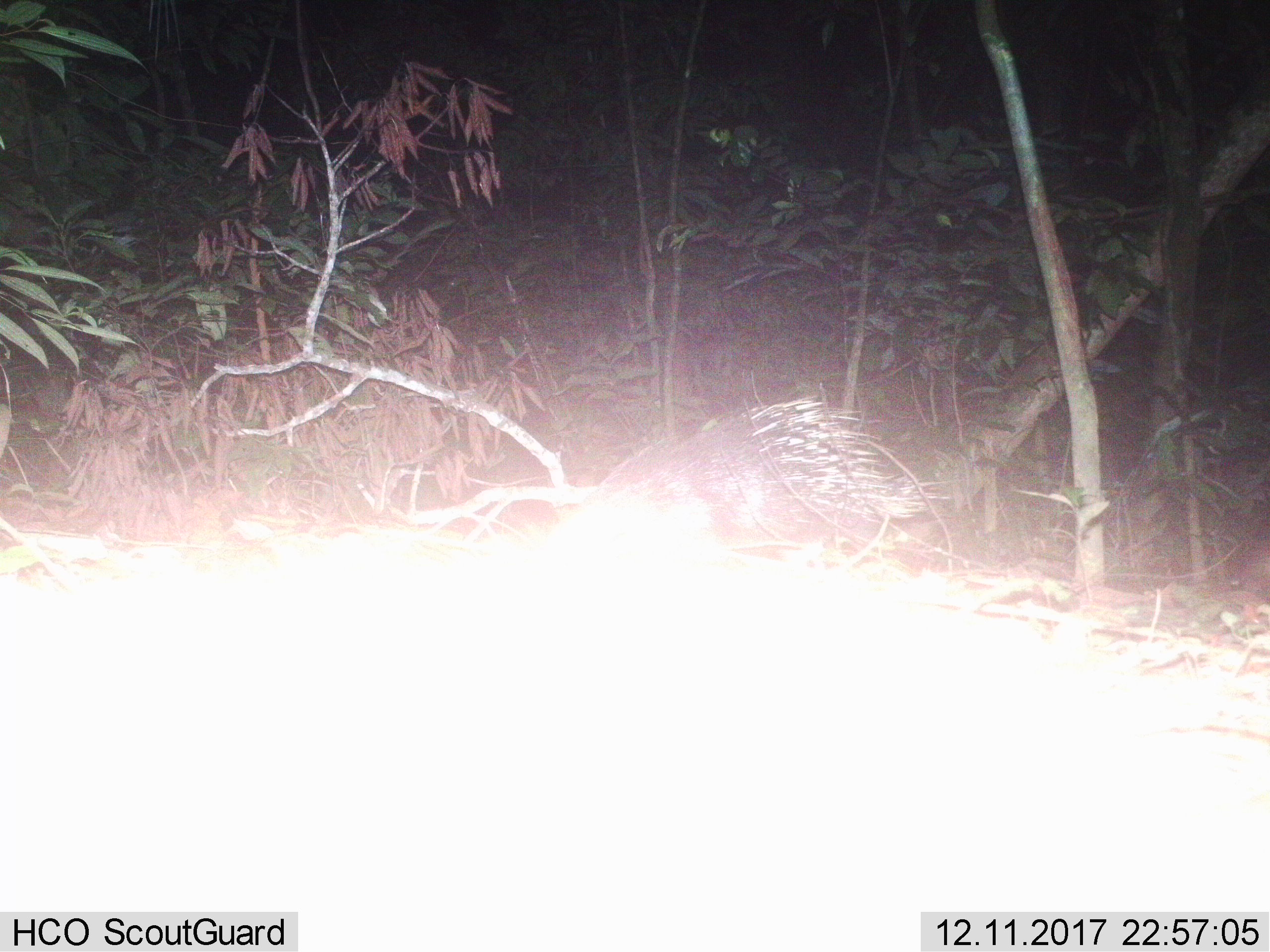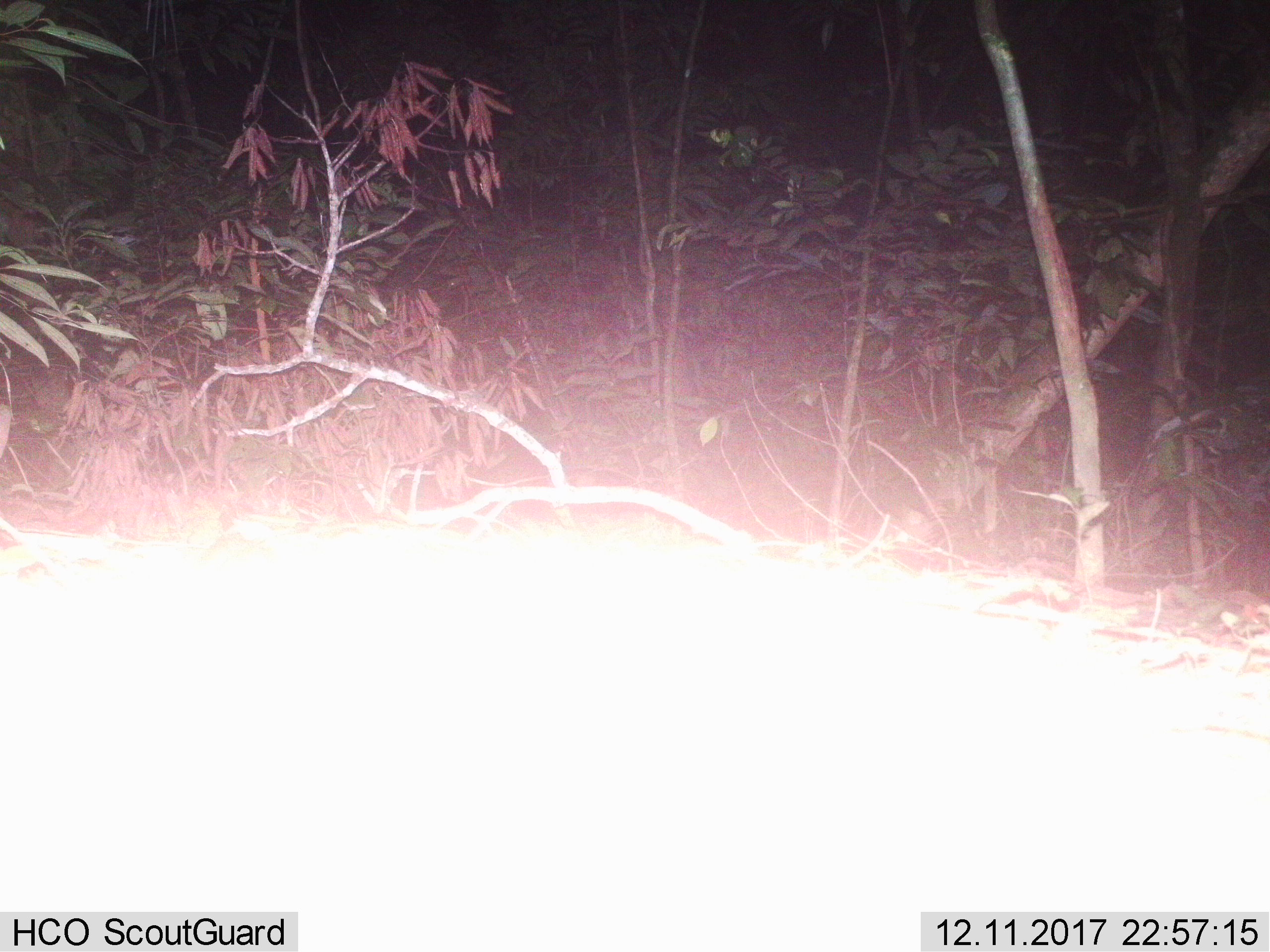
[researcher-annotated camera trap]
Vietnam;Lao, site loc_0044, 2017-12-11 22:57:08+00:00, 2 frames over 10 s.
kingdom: Animalia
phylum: Chordata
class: Mammalia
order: Rodentia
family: Hystricidae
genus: Hystrix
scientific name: Hystrix brachyura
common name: malayan porcupine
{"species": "malayan porcupine (Hystrix brachyura)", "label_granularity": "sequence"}